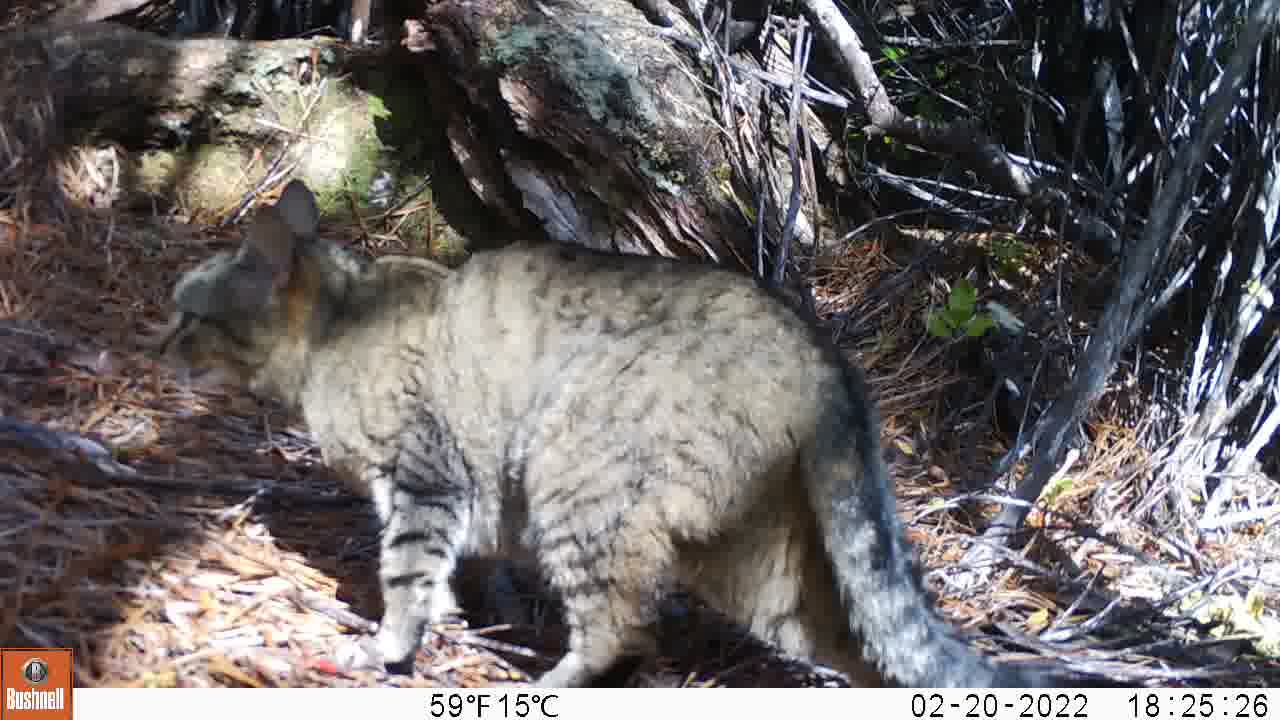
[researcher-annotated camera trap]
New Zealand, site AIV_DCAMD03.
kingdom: Animalia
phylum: Chordata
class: Mammalia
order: Carnivora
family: Felidae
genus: Felis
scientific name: Felis catus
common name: domestic cat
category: cat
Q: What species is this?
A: Cat (domestic cat) (Felis catus).